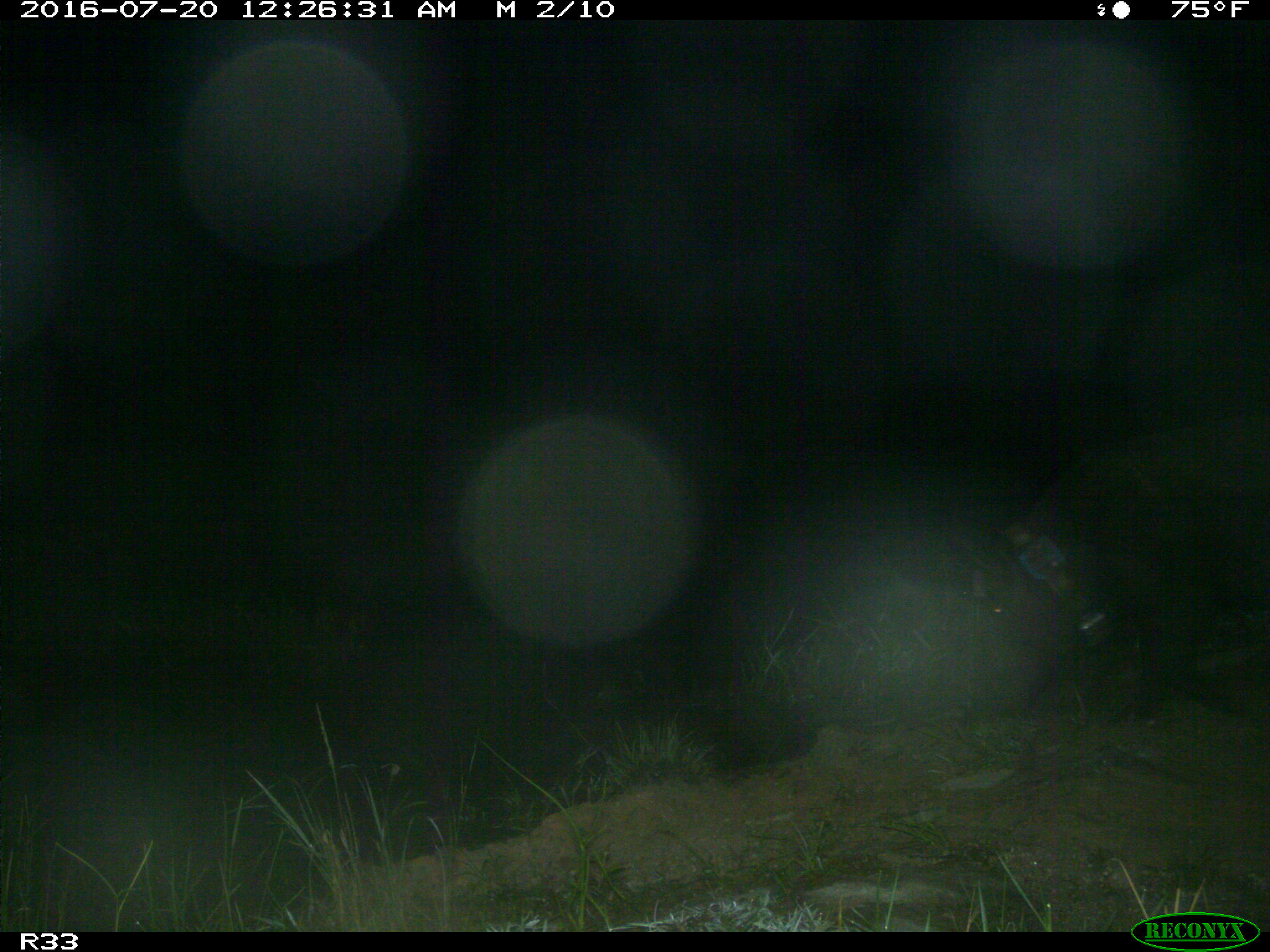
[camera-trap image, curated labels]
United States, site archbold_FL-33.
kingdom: Animalia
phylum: Chordata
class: Mammalia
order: Artiodactyla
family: Suidae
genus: Sus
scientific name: Sus scrofa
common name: wild boar